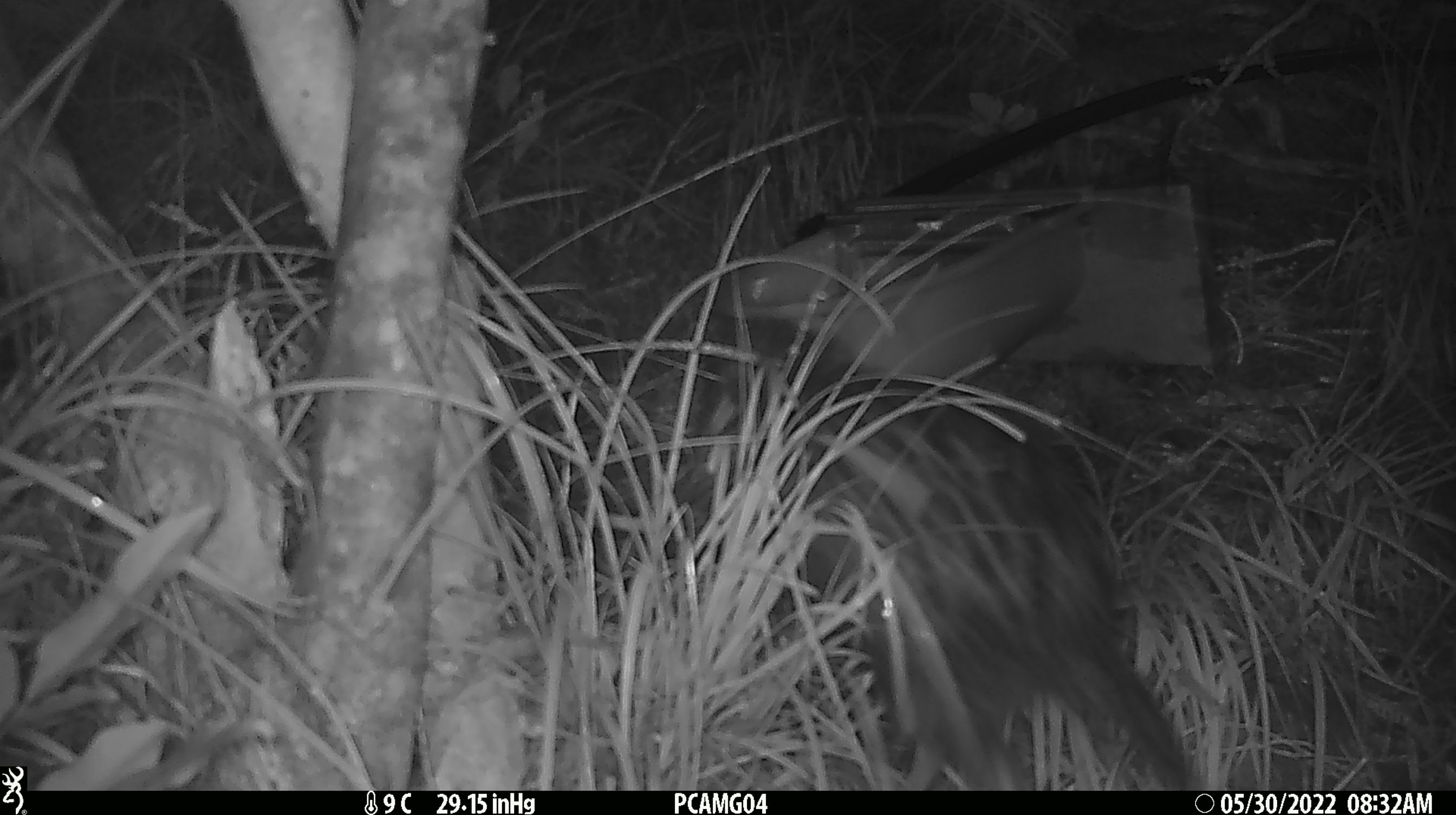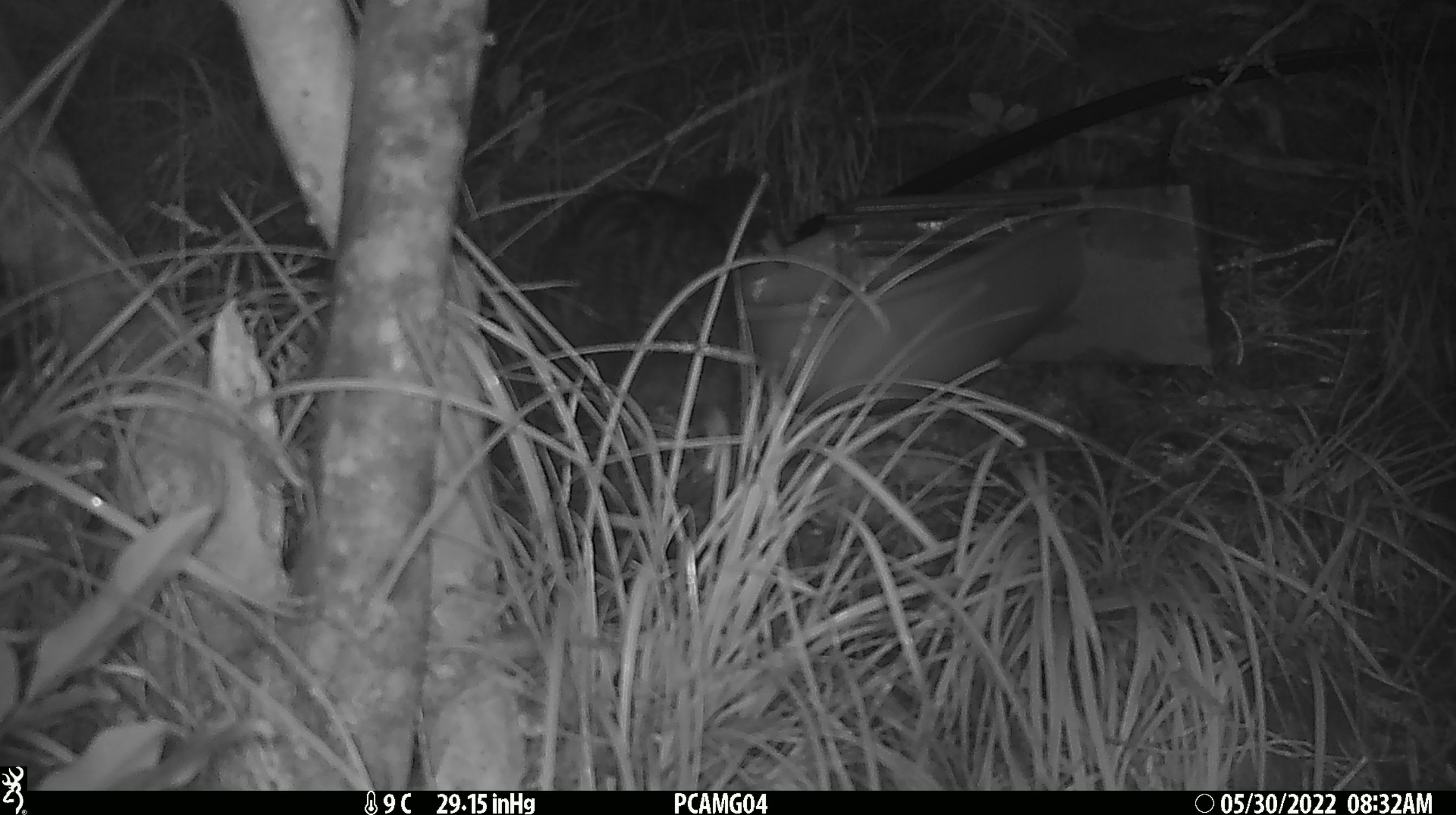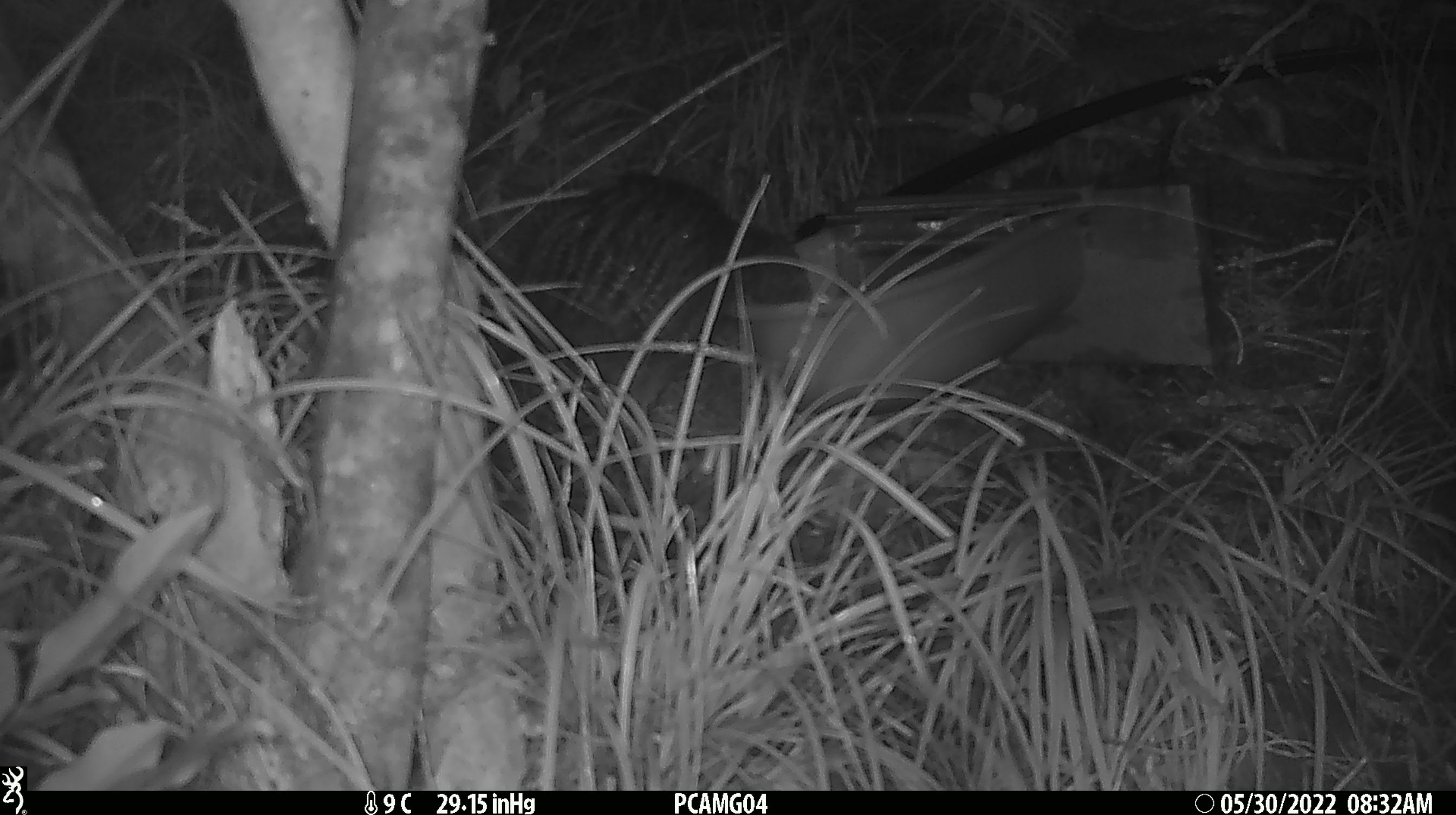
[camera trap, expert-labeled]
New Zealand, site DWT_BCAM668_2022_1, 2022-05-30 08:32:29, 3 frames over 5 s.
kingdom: Animalia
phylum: Chordata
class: Aves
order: Gruiformes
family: Rallidae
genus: Gallirallus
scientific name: Gallirallus australis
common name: weka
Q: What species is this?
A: Weka (Gallirallus australis).